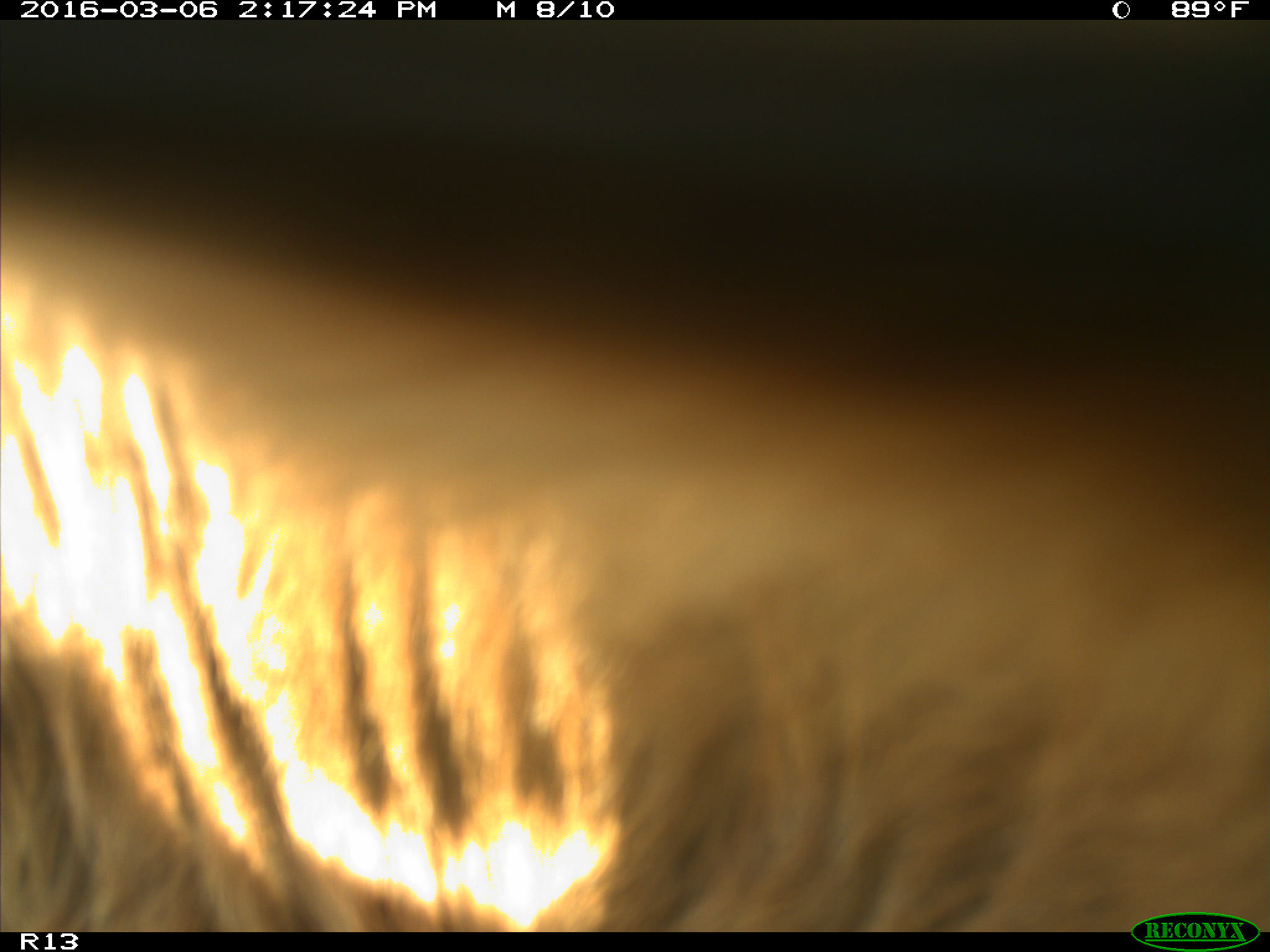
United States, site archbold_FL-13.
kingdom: Animalia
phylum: Chordata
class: Mammalia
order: Artiodactyla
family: Bovidae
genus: Bos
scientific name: Bos taurus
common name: domestic cow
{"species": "Bos taurus (domestic cow)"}